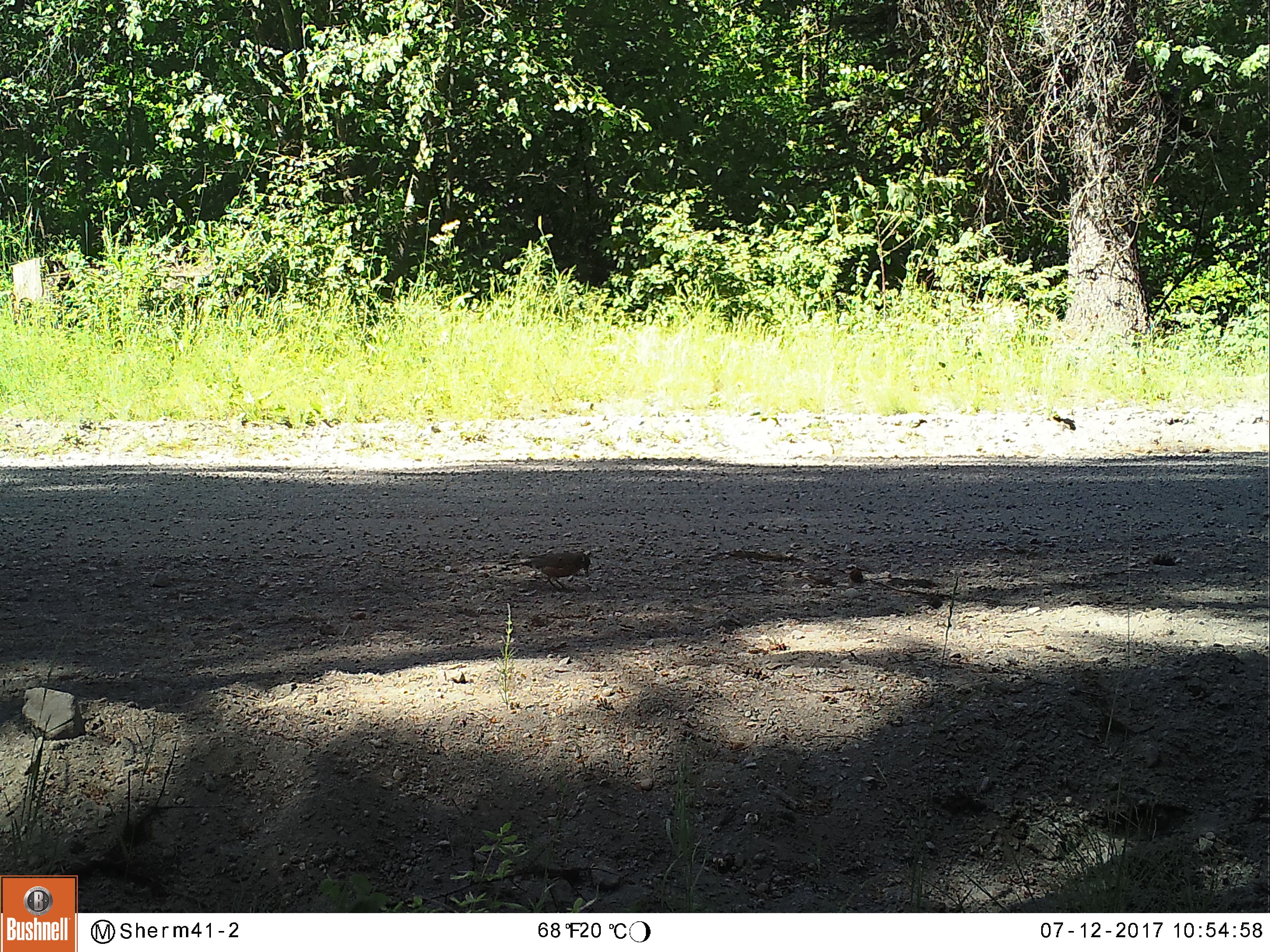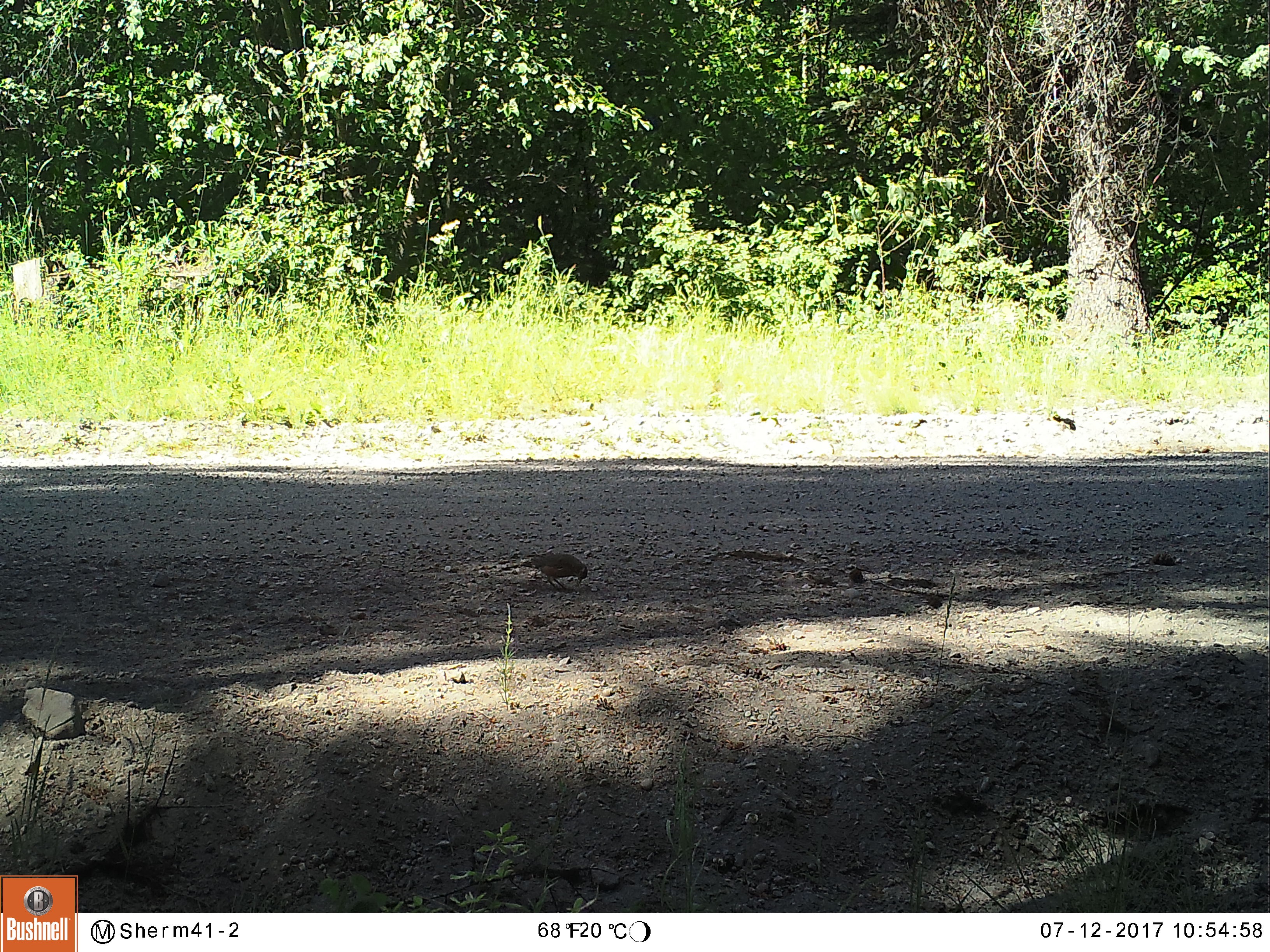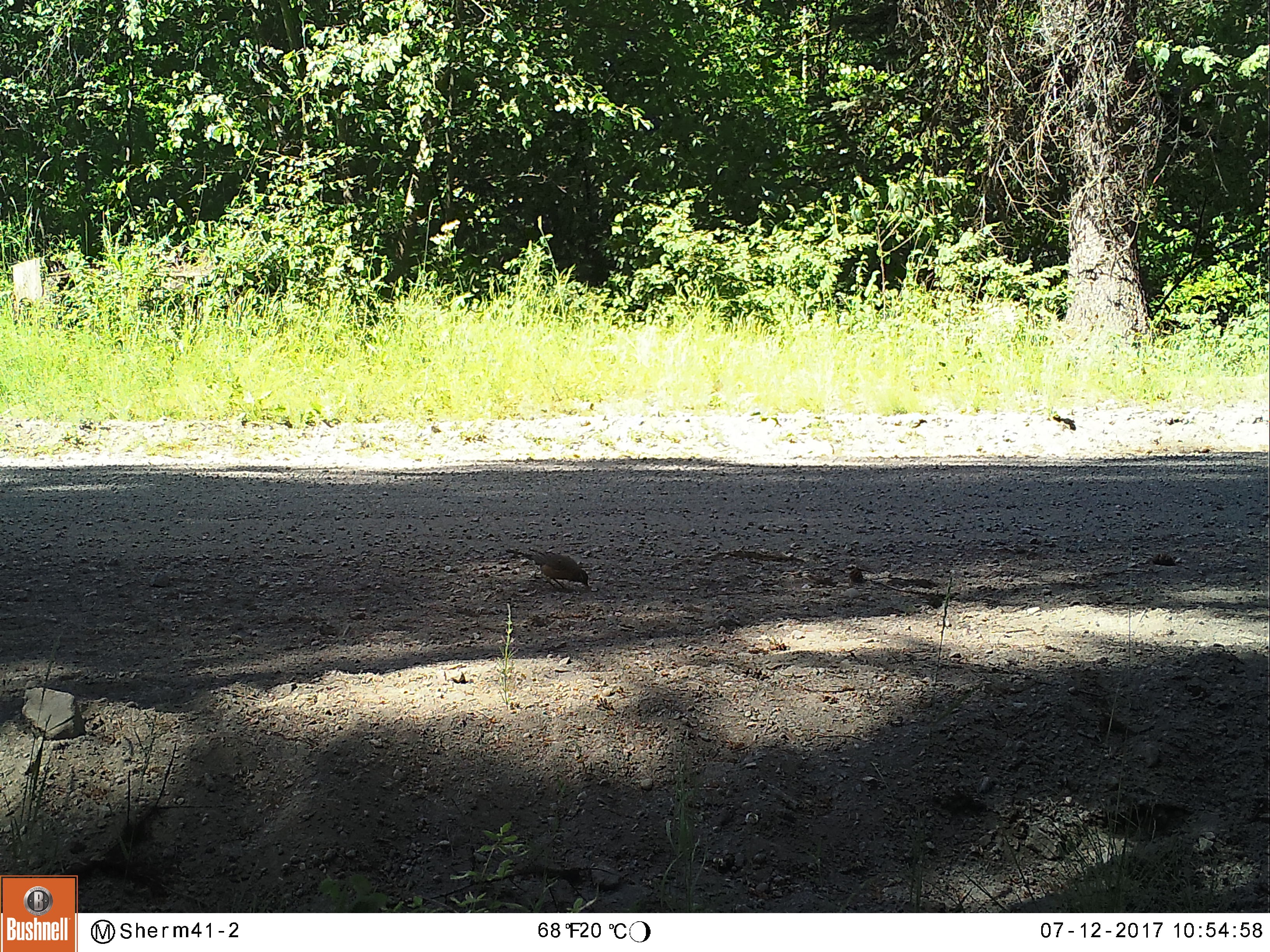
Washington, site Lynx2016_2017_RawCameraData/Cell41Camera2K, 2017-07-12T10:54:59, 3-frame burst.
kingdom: Animalia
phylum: Chordata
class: Aves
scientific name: Aves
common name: birds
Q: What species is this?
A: Aves (birds).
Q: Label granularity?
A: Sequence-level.